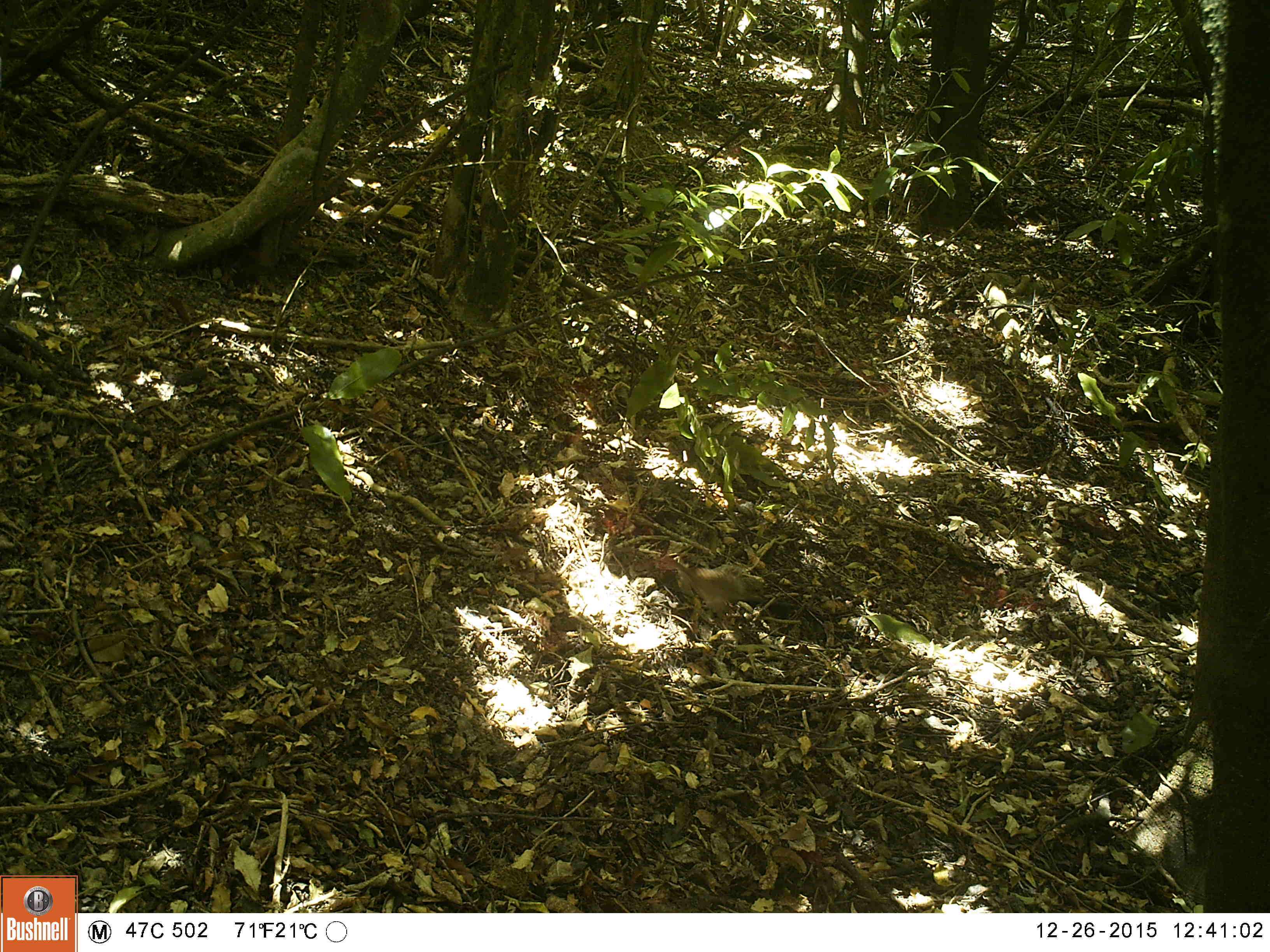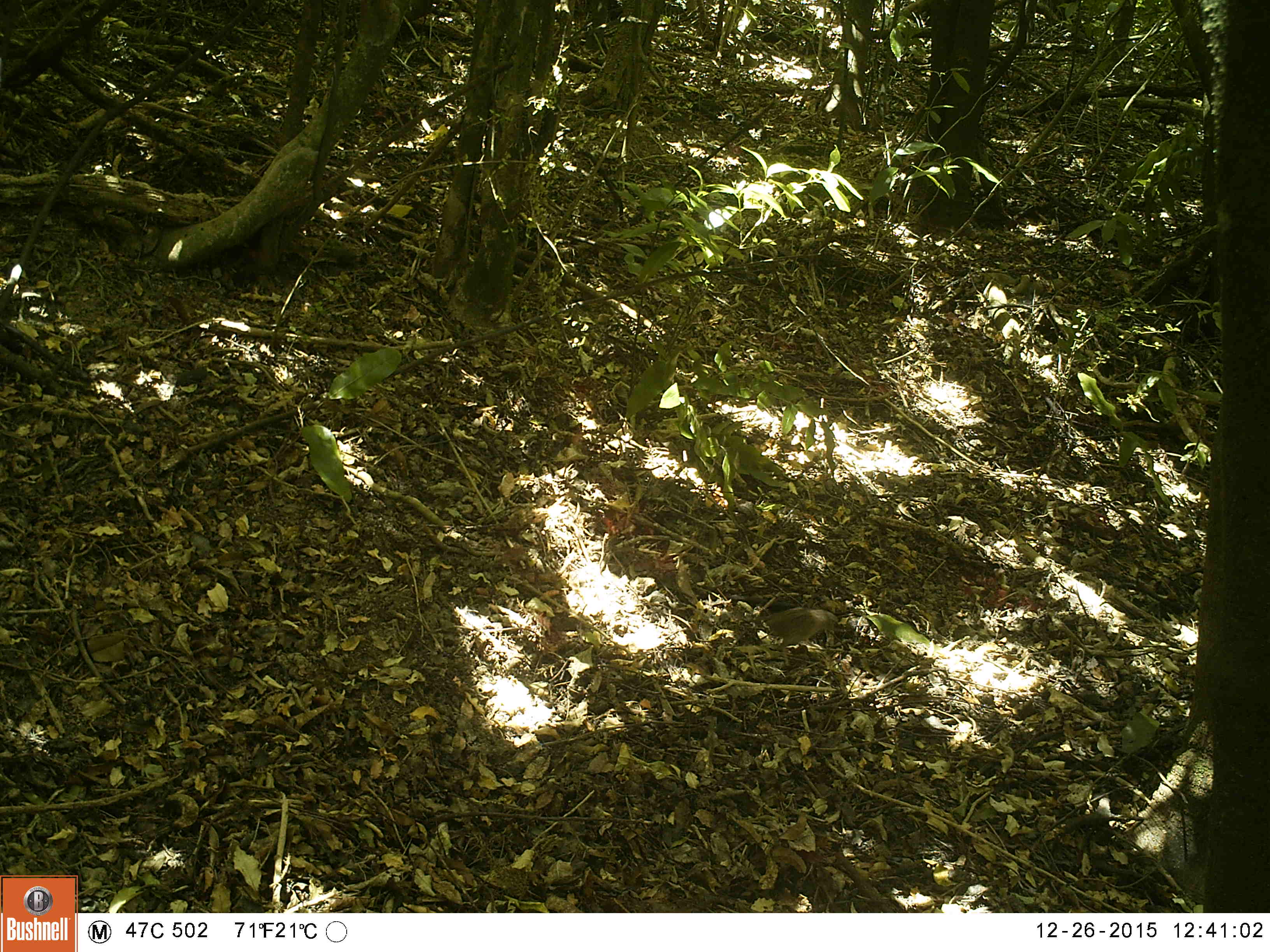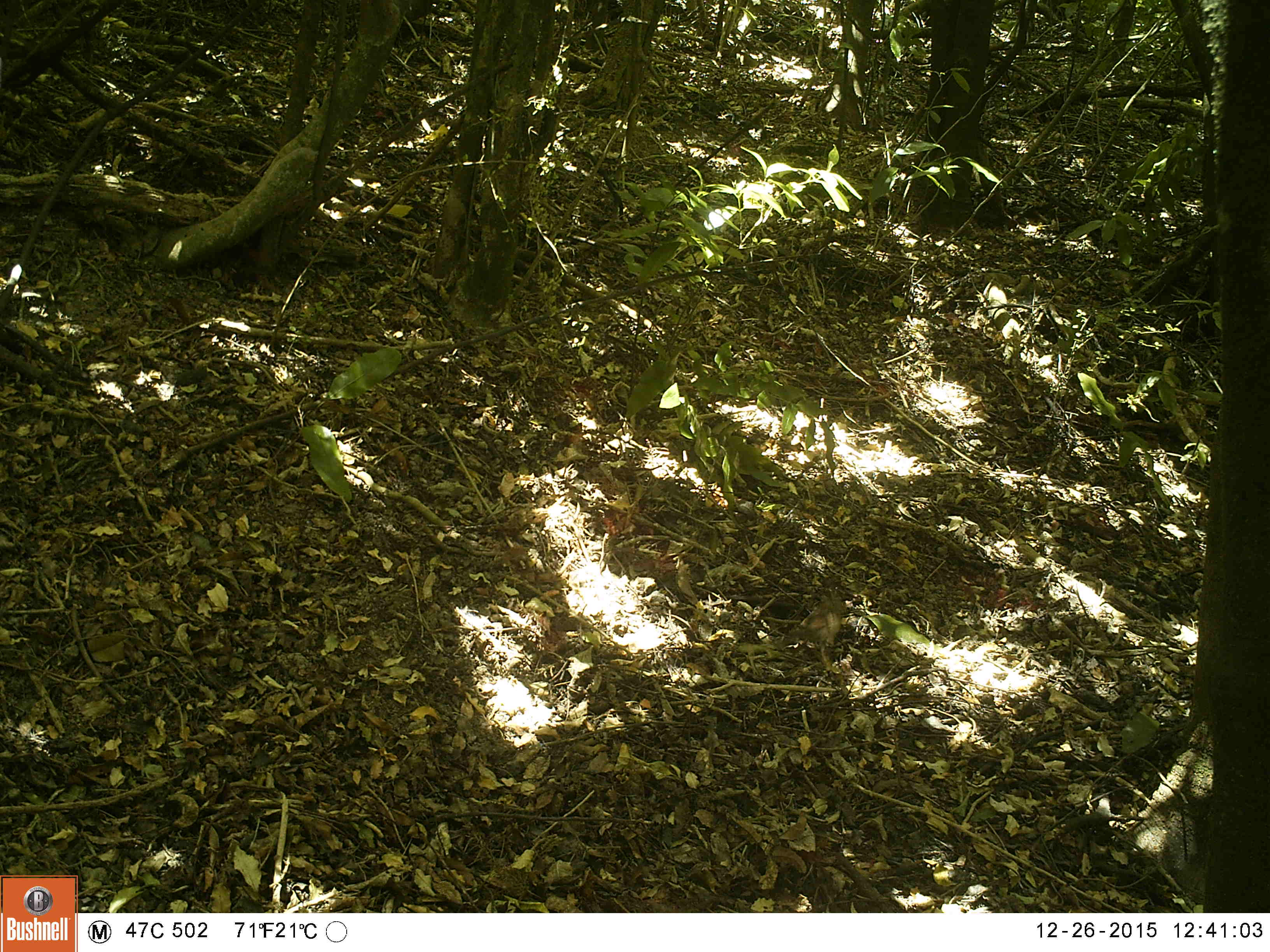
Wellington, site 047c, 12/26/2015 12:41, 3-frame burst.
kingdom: Animalia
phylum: Chordata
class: Aves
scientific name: Aves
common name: bird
Bird (Aves).